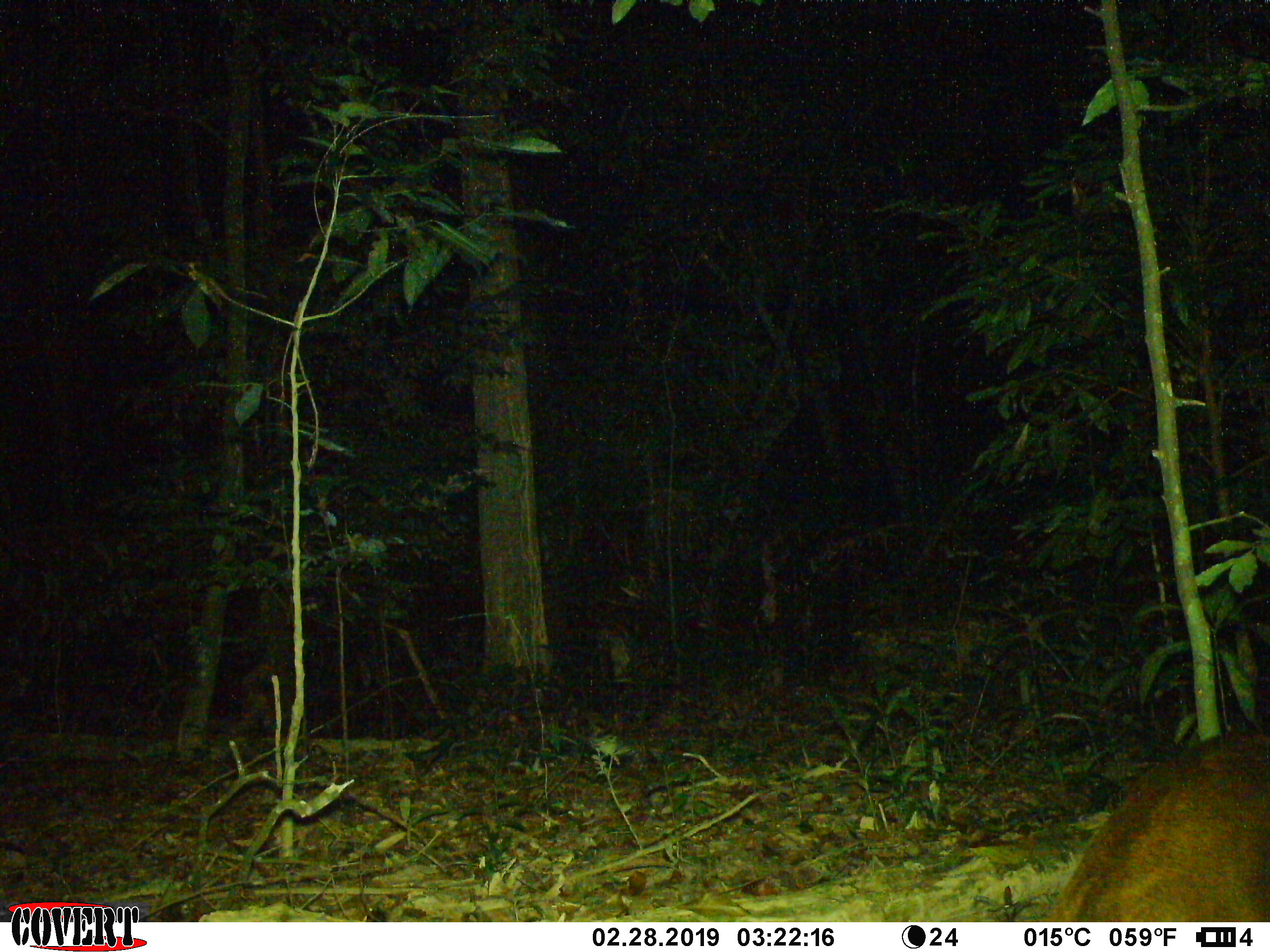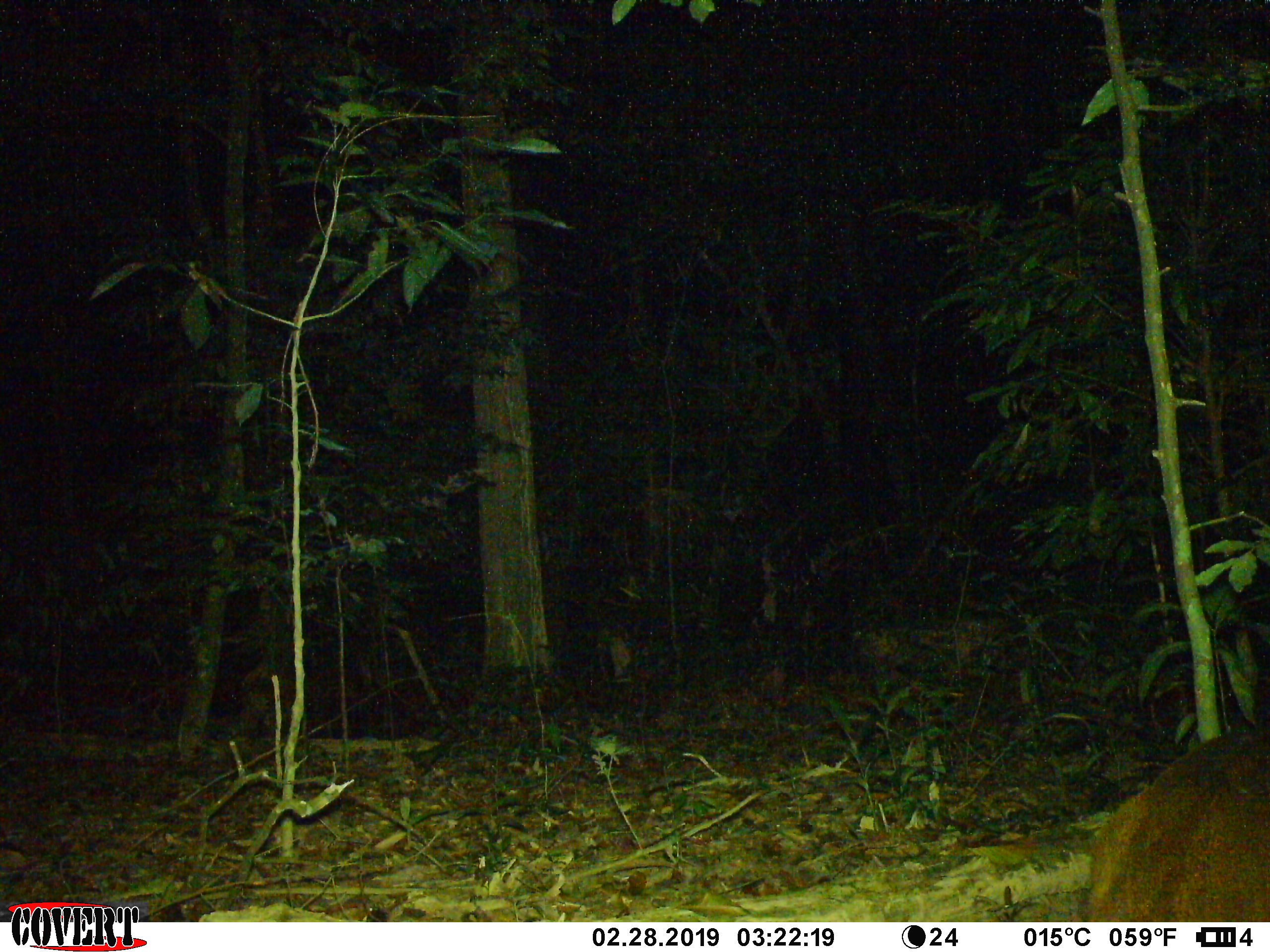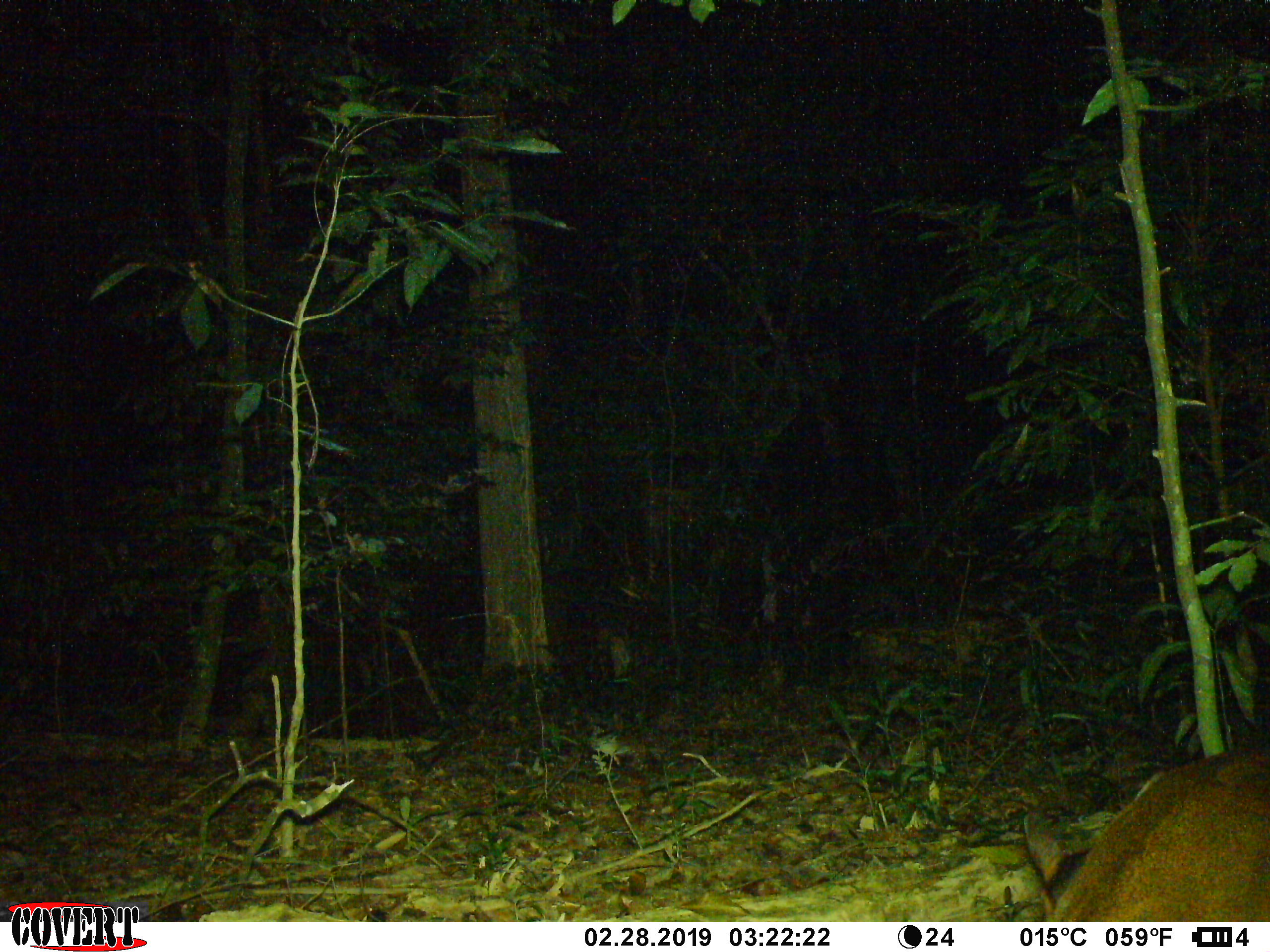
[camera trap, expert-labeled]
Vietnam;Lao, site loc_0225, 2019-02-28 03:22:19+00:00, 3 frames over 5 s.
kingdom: Animalia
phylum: Chordata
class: Mammalia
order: Artiodactyla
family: Cervidae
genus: Muntiacus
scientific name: Muntiacus vuquangensis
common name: large-antlered muntjac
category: large antlered muntjac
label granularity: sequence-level